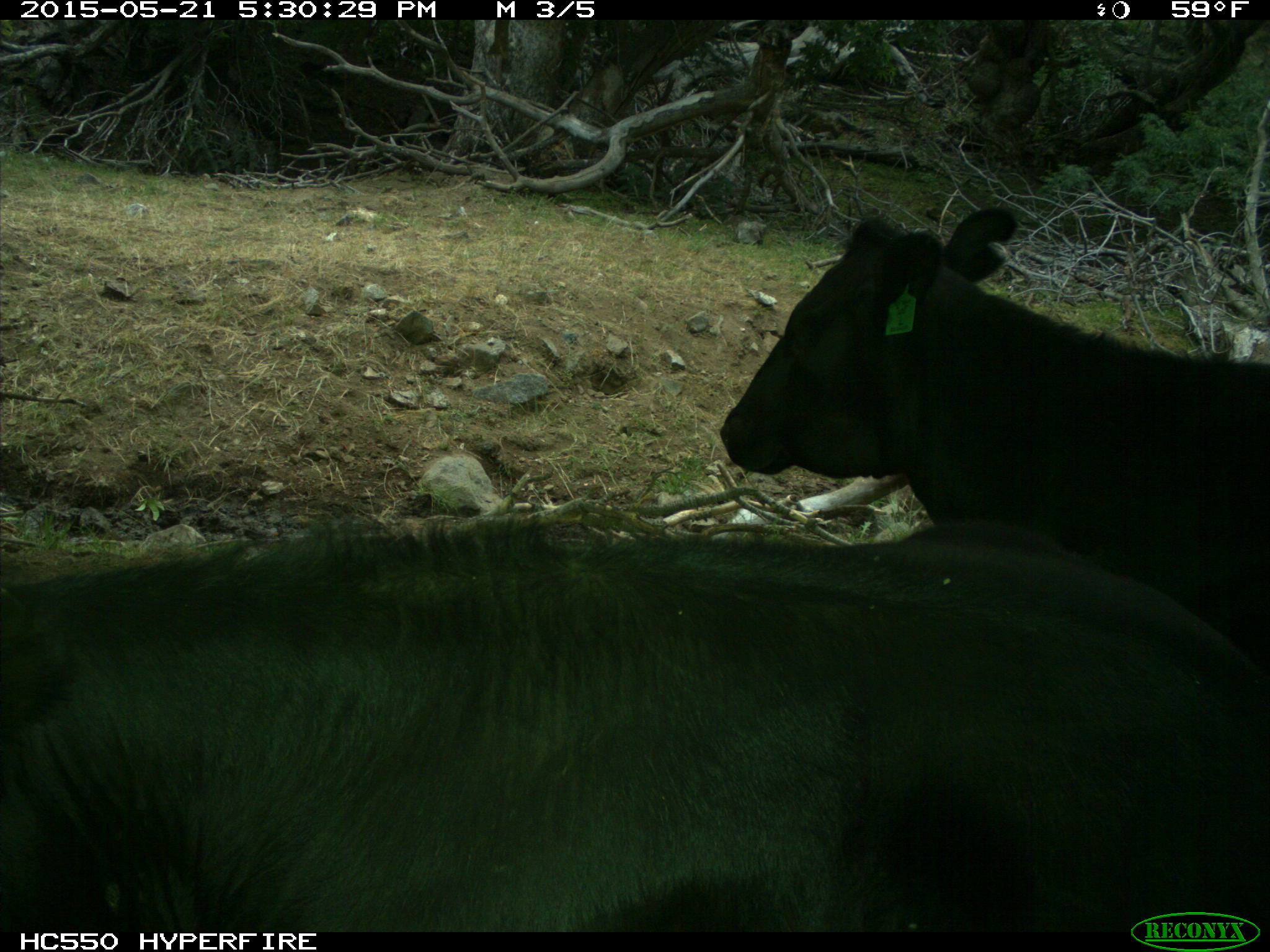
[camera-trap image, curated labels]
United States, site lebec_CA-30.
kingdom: Animalia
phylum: Chordata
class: Mammalia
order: Artiodactyla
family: Bovidae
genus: Bos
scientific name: Bos taurus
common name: domestic cow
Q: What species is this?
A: Bos taurus (domestic cow).